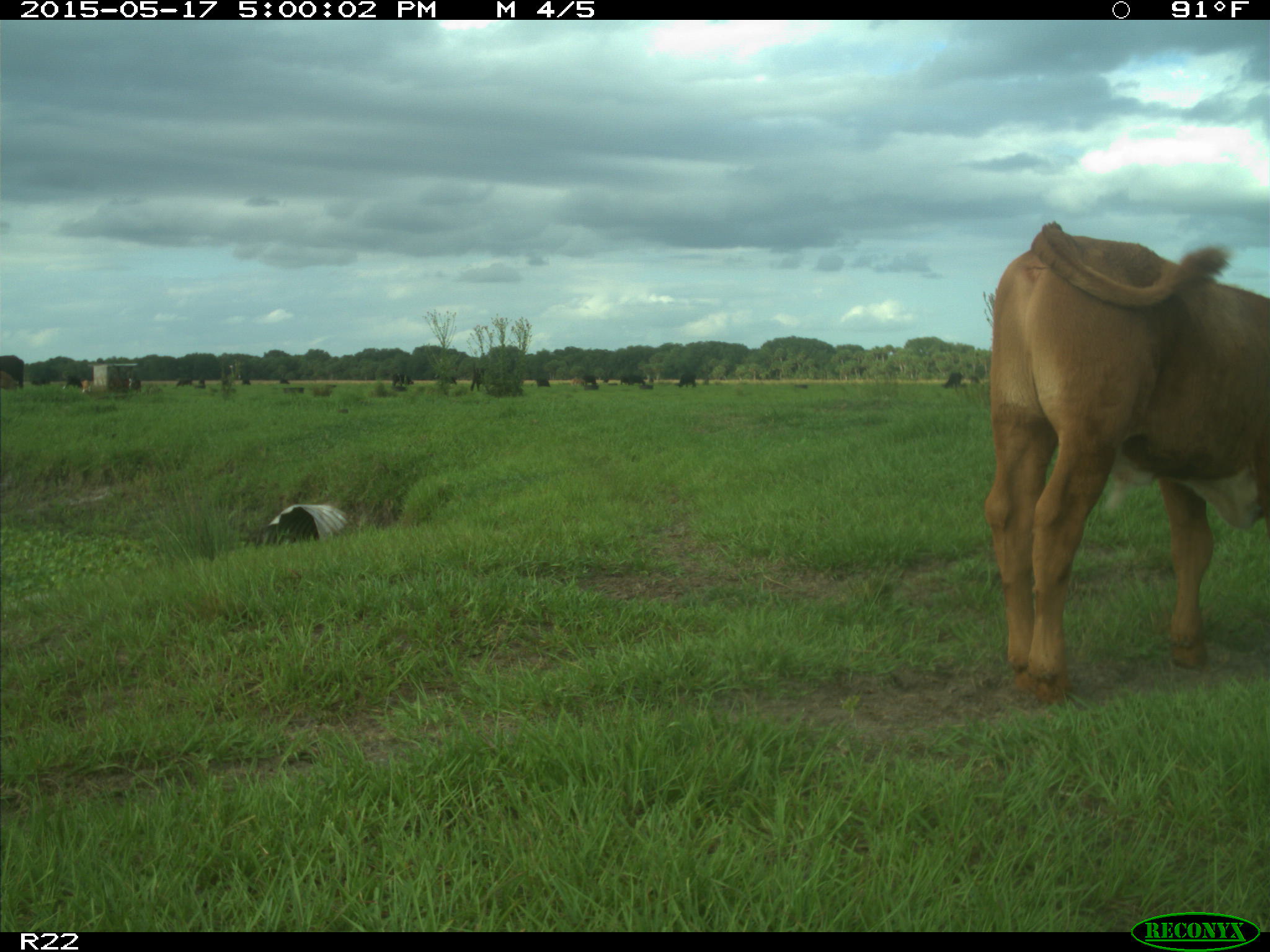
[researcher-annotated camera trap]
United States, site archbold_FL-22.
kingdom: Animalia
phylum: Chordata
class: Mammalia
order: Artiodactyla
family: Bovidae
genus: Bos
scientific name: Bos taurus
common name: domestic cow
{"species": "Bos taurus (domestic cow)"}